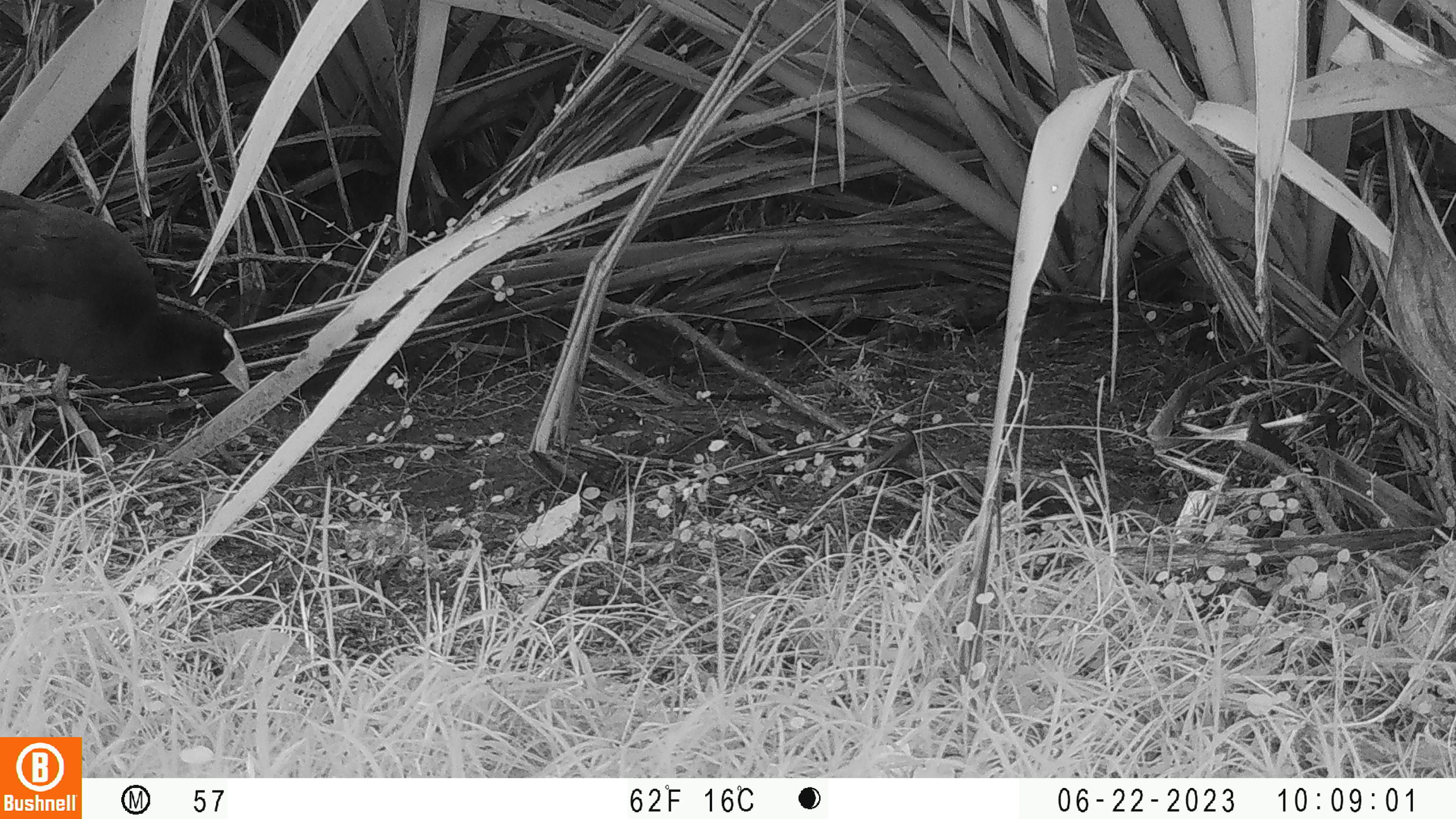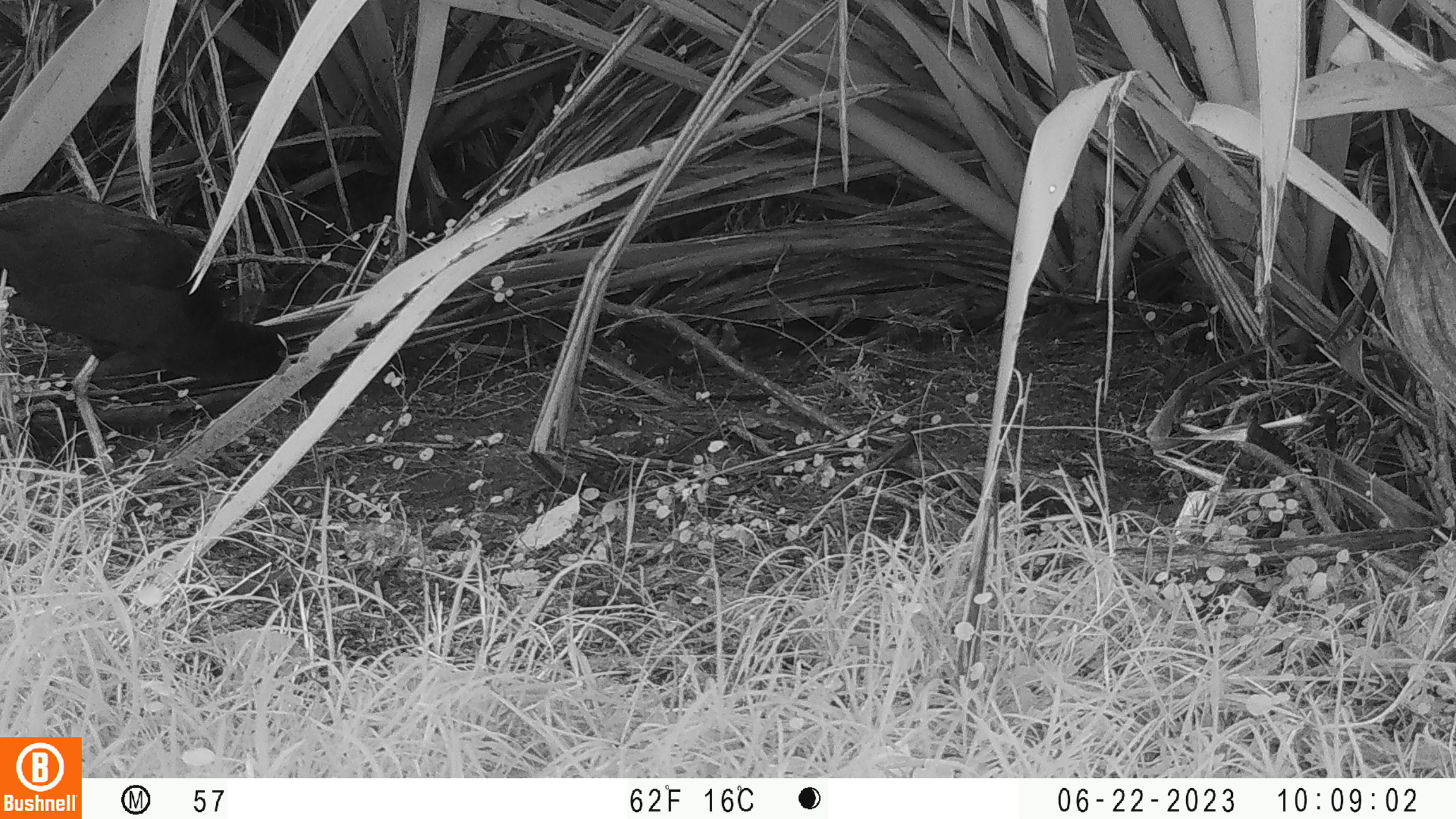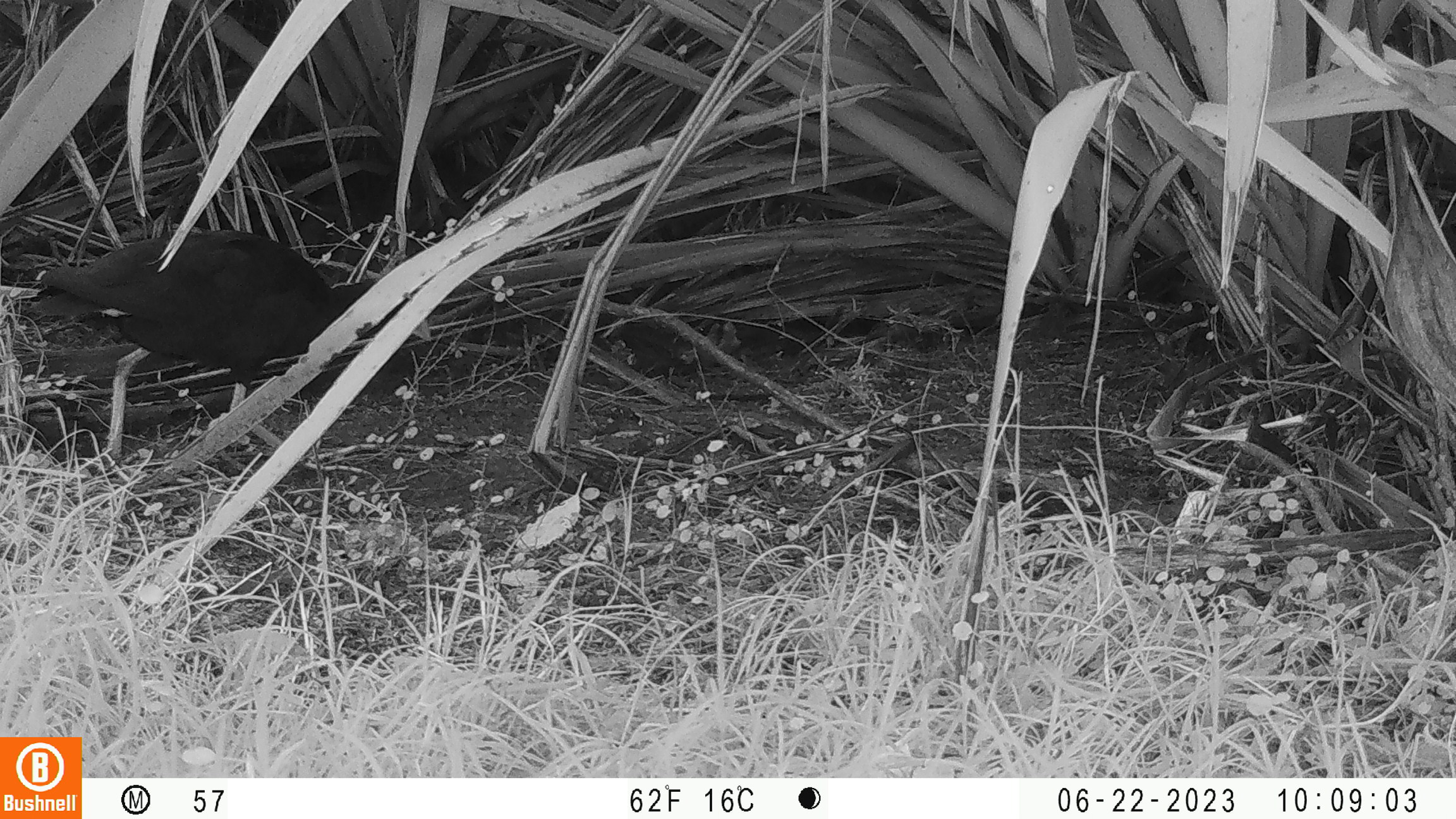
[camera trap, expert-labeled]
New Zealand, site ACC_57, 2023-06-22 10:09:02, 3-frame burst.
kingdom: Animalia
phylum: Chordata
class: Aves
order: Gruiformes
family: Rallidae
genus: Porphyrio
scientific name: Porphyrio melanotus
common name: australasian swamphen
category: pukeko